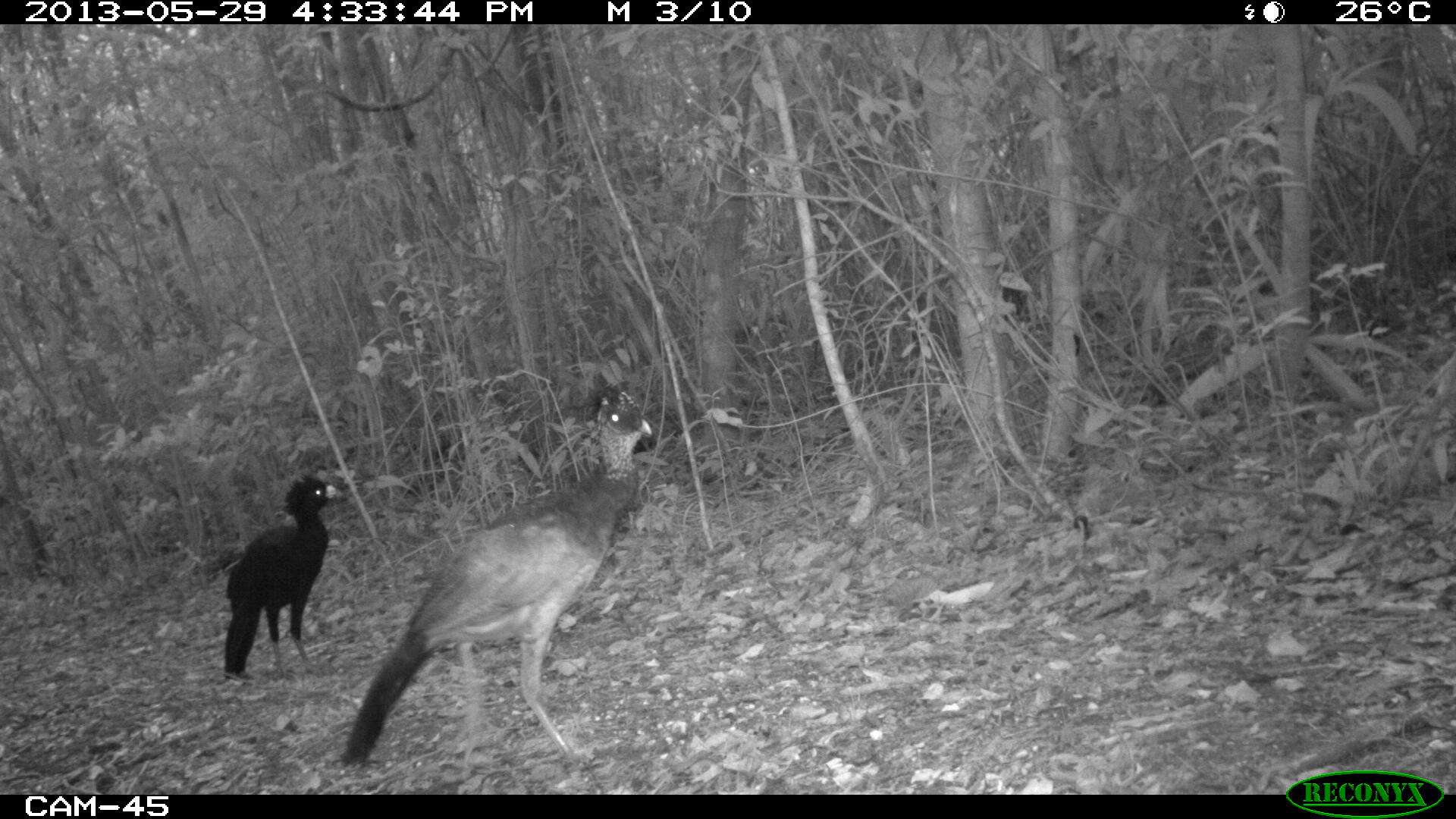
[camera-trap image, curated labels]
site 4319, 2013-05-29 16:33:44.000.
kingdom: Animalia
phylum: Chordata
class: Aves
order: Galliformes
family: Cracidae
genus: Crax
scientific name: Crax rubra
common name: great curassow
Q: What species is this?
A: Crax rubra (great curassow).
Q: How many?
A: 2.